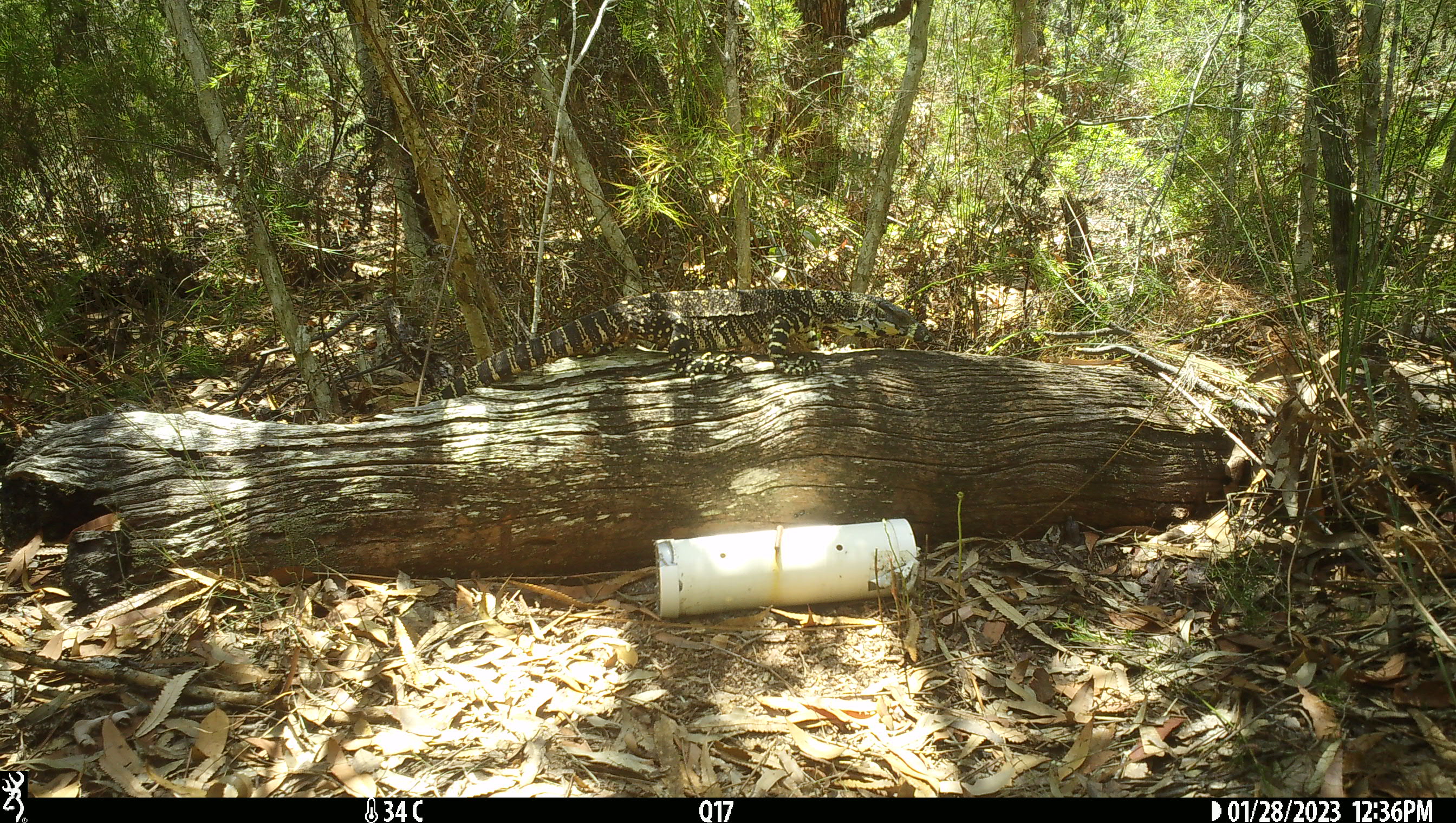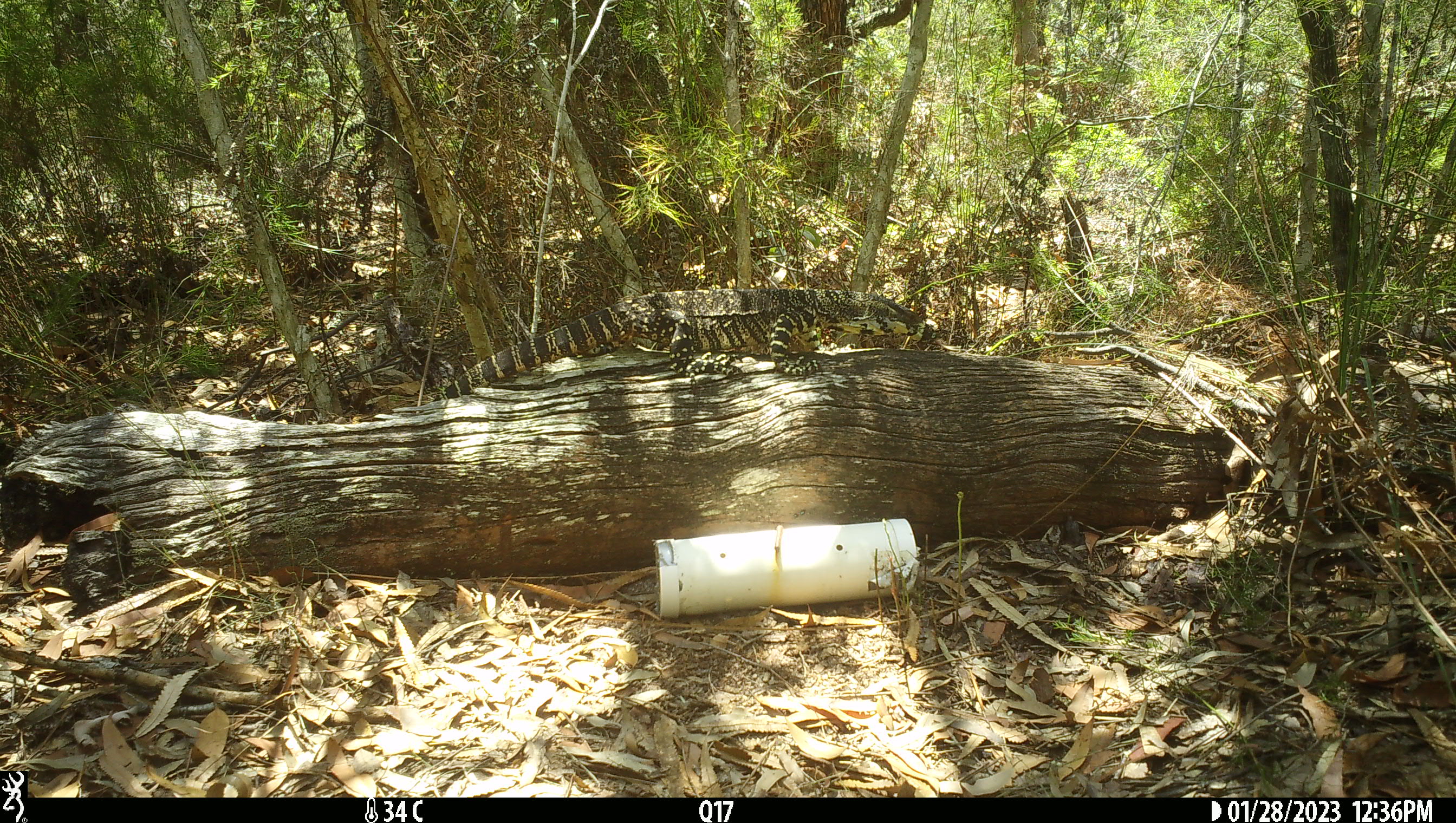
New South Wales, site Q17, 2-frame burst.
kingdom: Animalia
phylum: Chordata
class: Reptilia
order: Squamata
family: Varanidae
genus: Varanus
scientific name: Varanus varius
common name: lace monitor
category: goanna